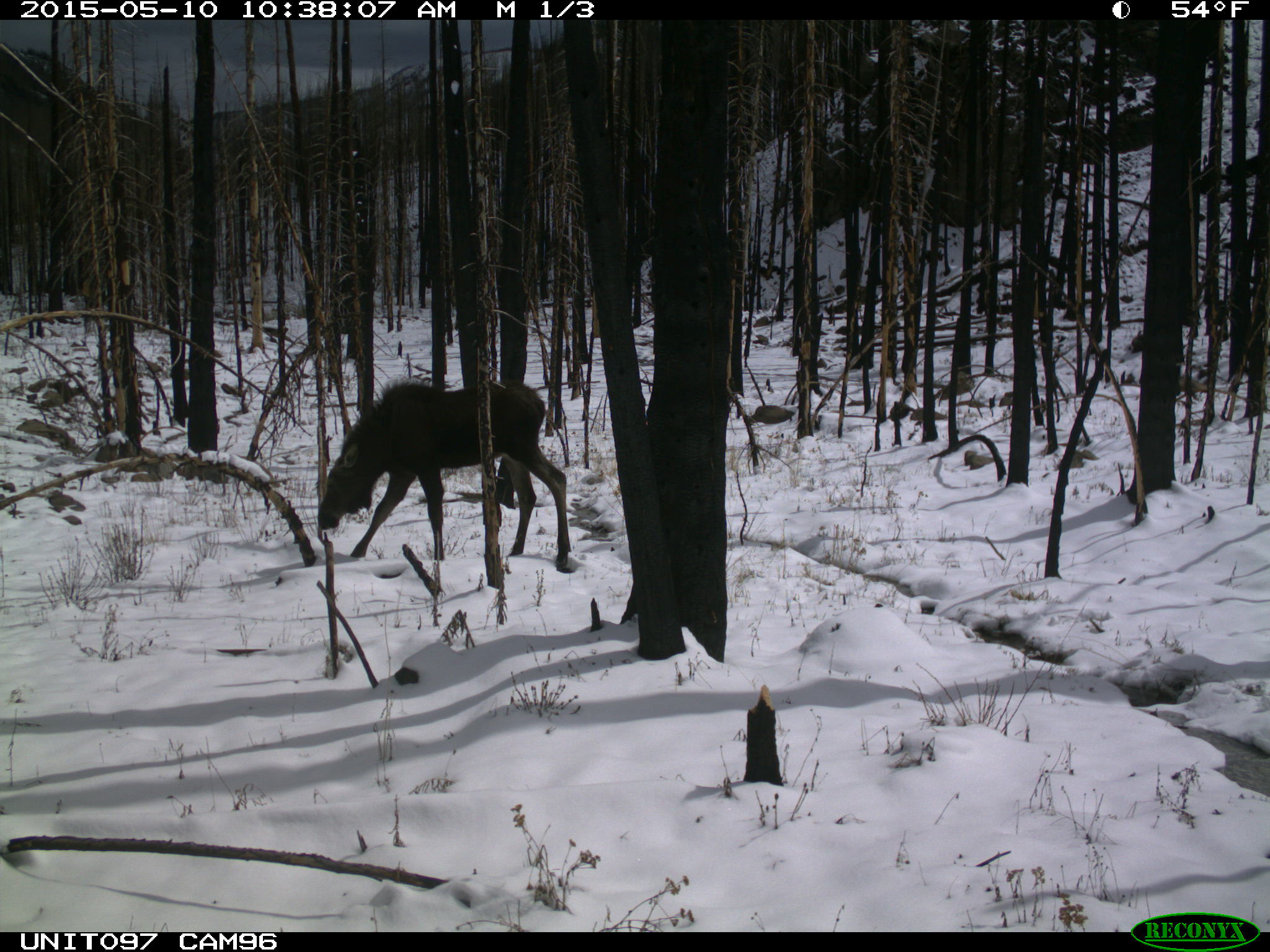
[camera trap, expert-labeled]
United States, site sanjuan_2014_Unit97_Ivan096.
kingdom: Animalia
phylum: Chordata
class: Mammalia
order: Artiodactyla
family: Cervidae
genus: Alces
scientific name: Alces alces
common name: moose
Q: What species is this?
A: Alces alces (moose).